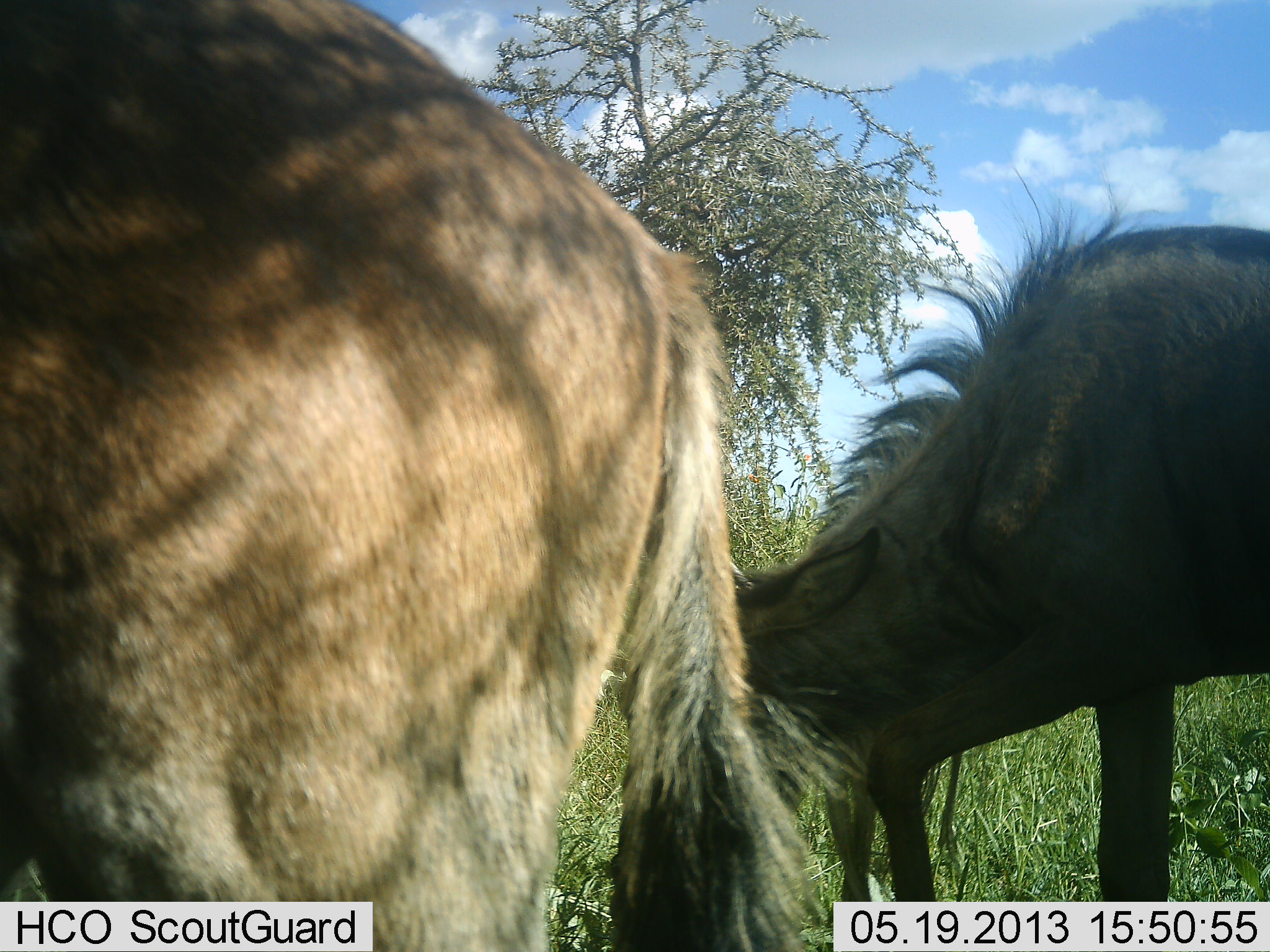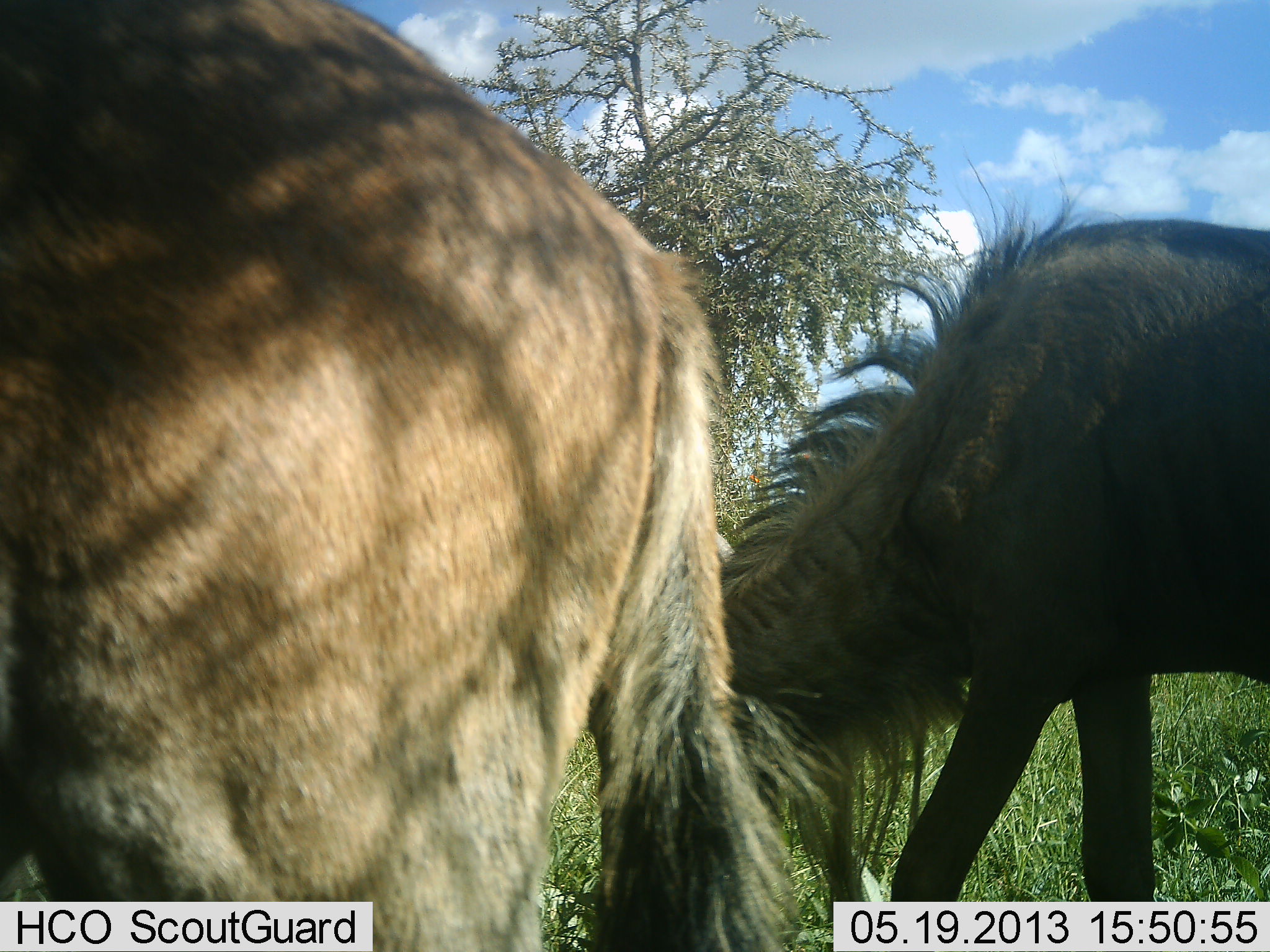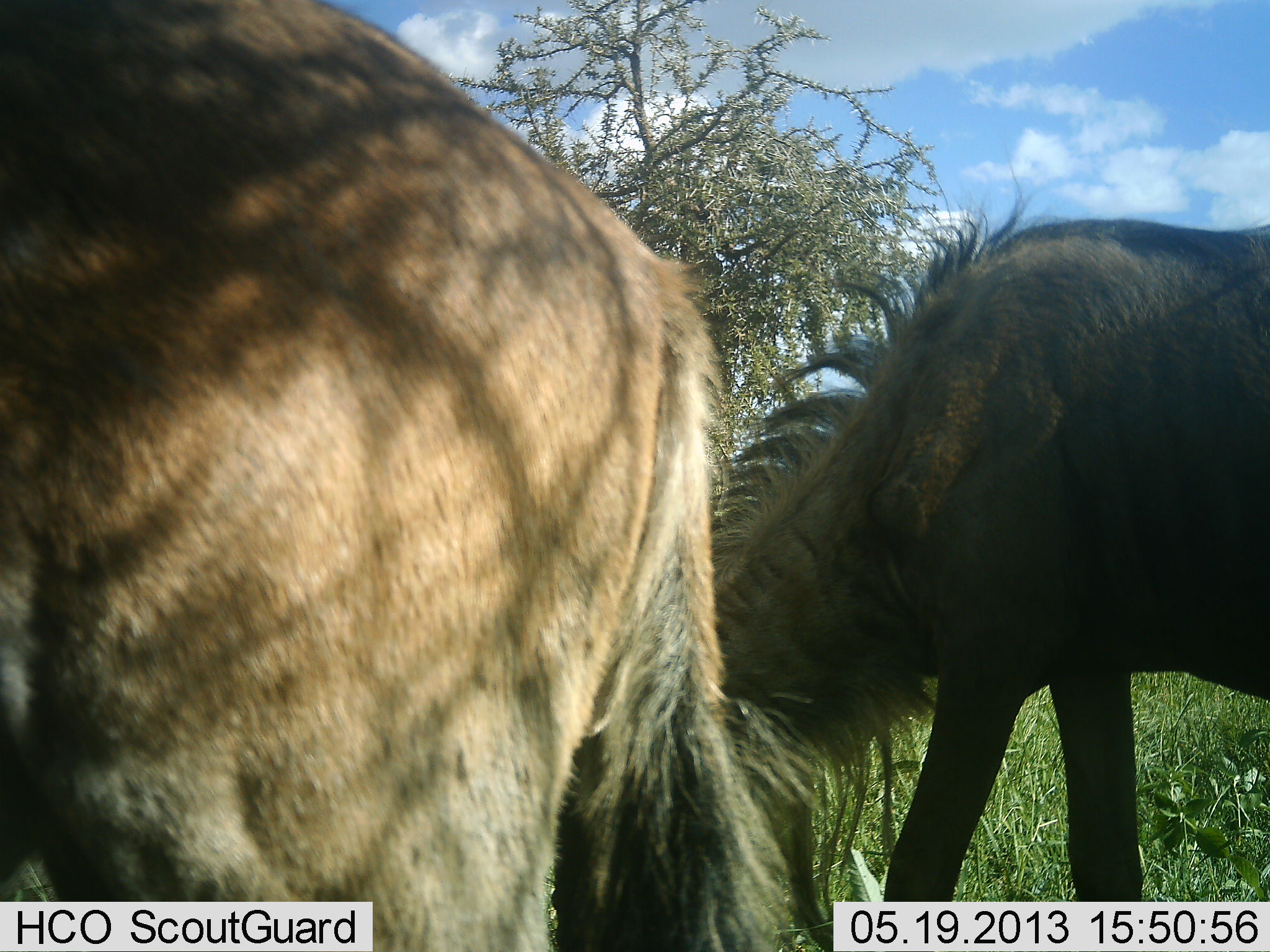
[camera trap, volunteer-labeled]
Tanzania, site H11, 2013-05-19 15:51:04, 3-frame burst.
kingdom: Animalia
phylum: Chordata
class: Mammalia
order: Artiodactyla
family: Bovidae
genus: Connochaetes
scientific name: Connochaetes taurinus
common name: blue wildebeest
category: wildebeest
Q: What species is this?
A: Wildebeest (blue wildebeest) (Connochaetes taurinus).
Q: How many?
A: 2.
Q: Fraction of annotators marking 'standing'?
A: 30%.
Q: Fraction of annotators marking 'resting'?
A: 0%.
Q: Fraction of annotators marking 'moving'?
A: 10%.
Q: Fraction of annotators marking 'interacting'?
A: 0%.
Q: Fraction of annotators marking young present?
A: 0%.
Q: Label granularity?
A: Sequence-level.